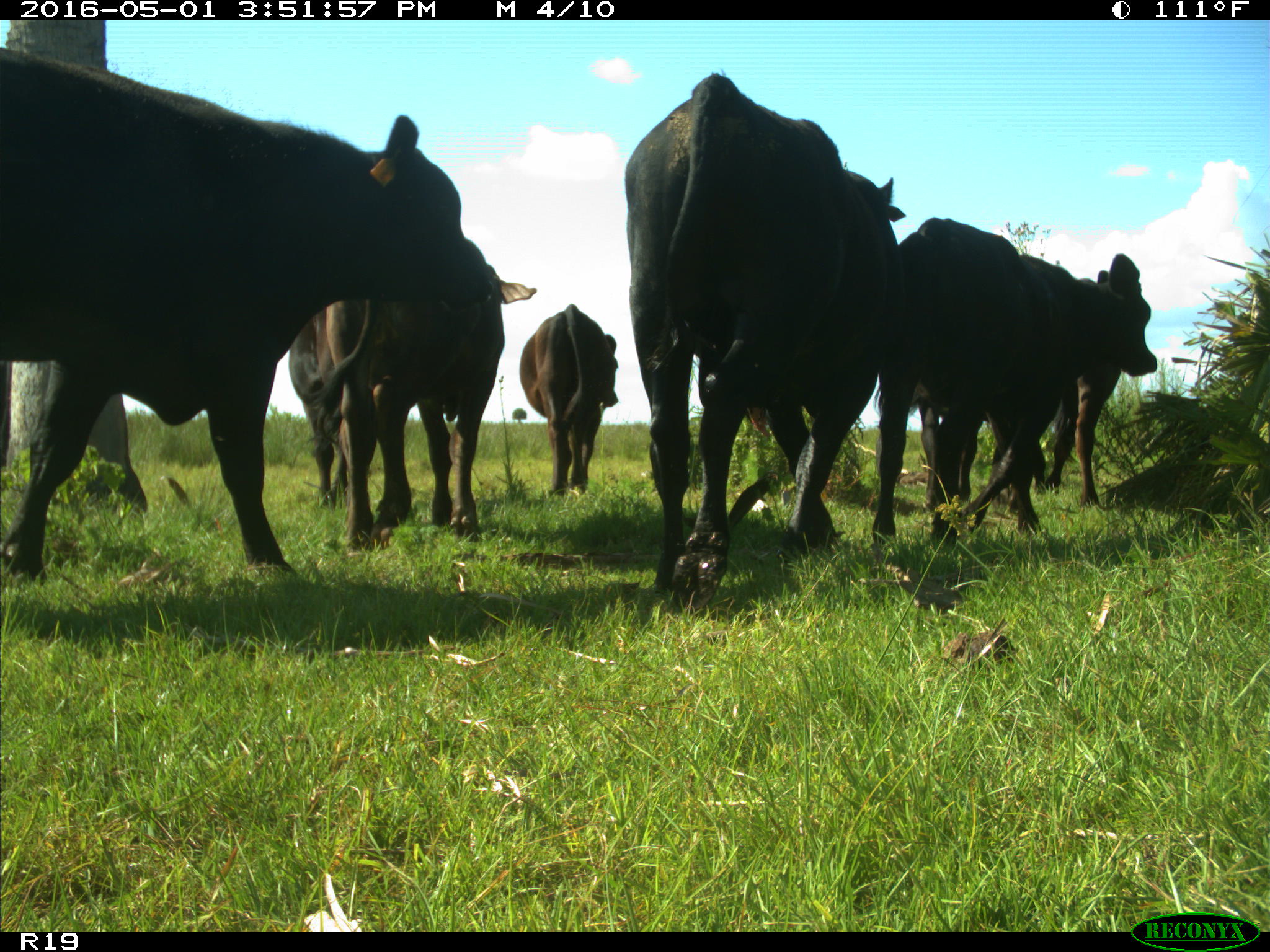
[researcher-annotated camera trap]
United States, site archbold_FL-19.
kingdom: Animalia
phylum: Chordata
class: Mammalia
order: Artiodactyla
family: Bovidae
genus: Bos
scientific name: Bos taurus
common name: domestic cow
Bos taurus (domestic cow).